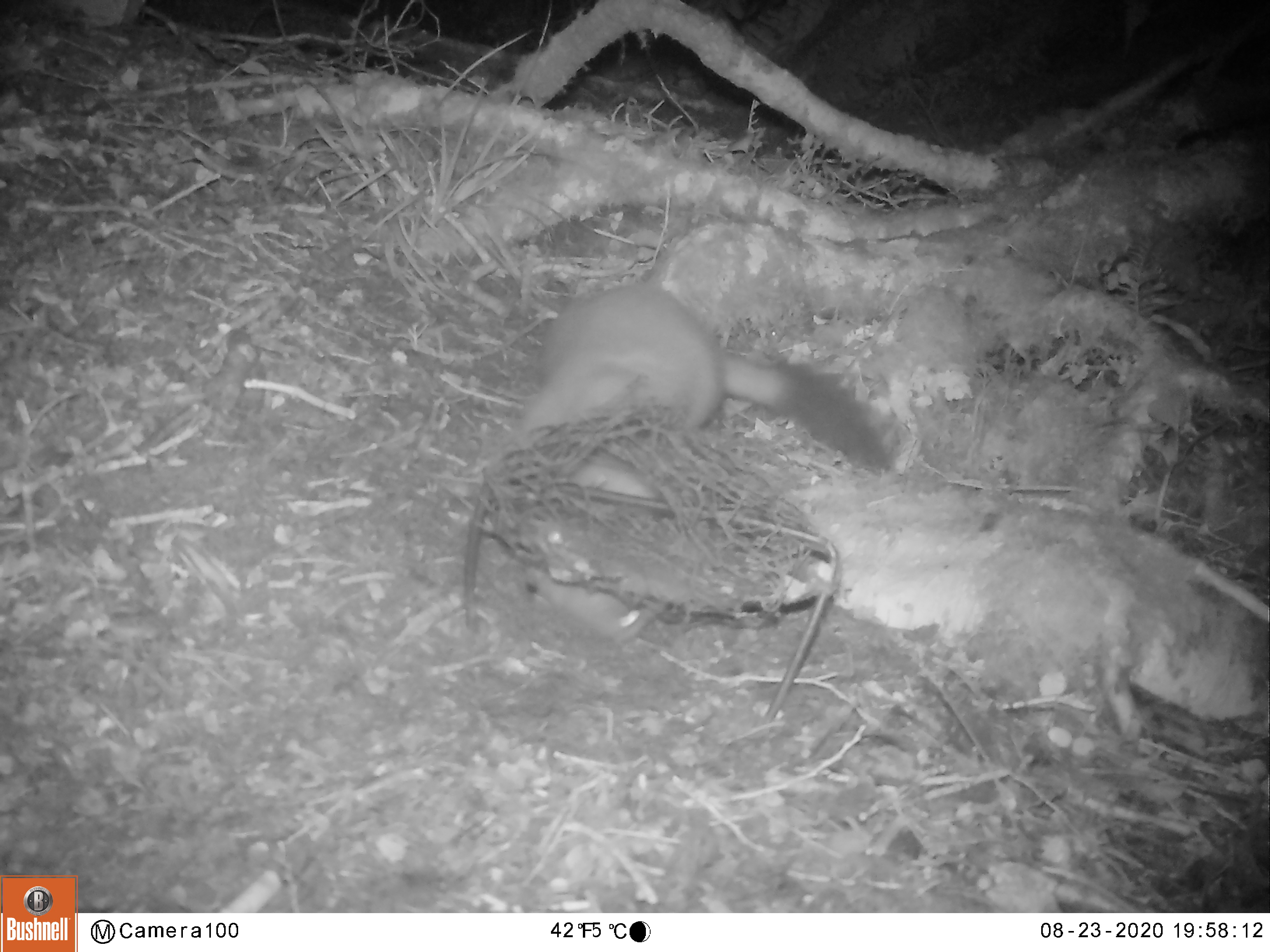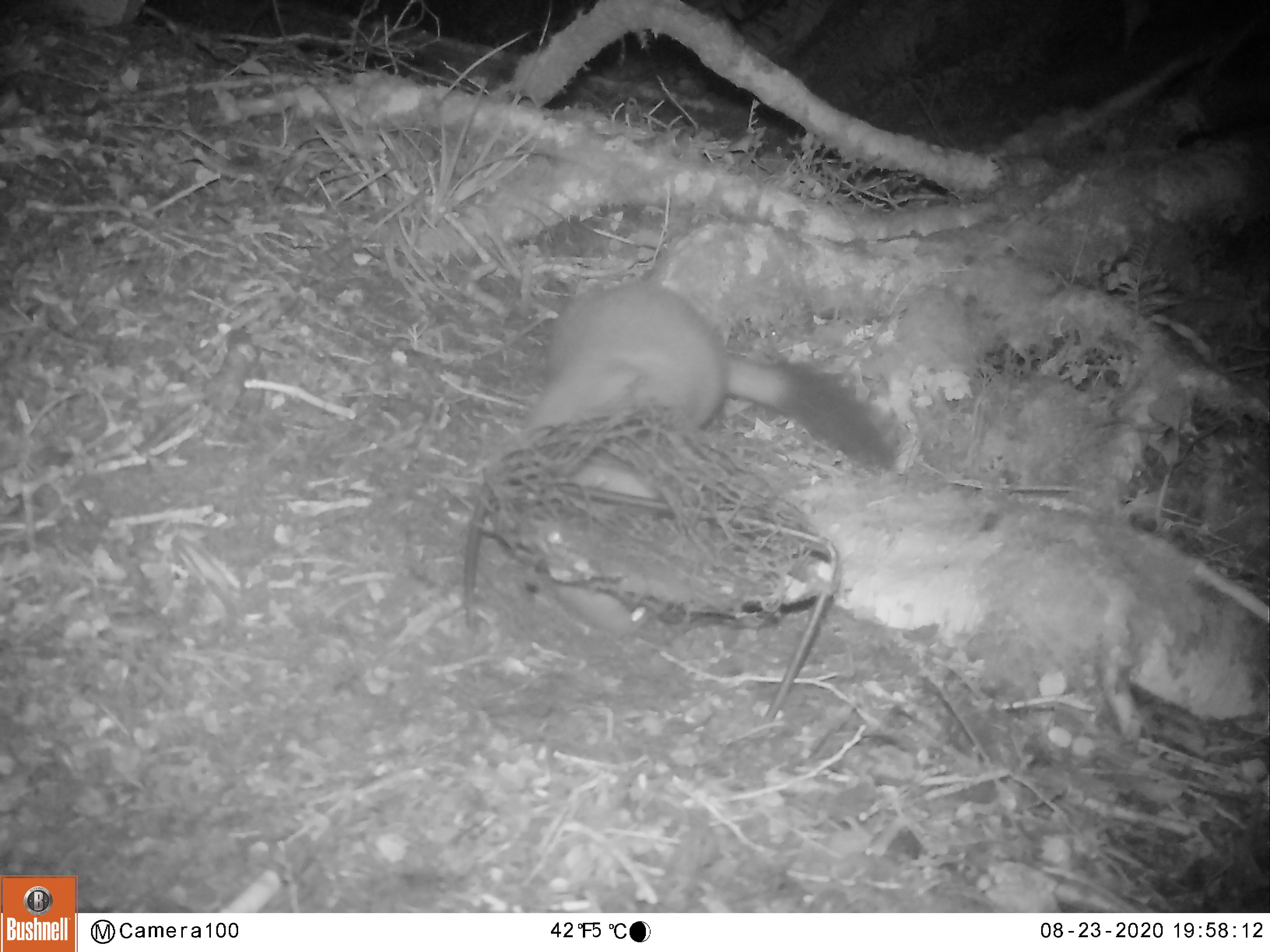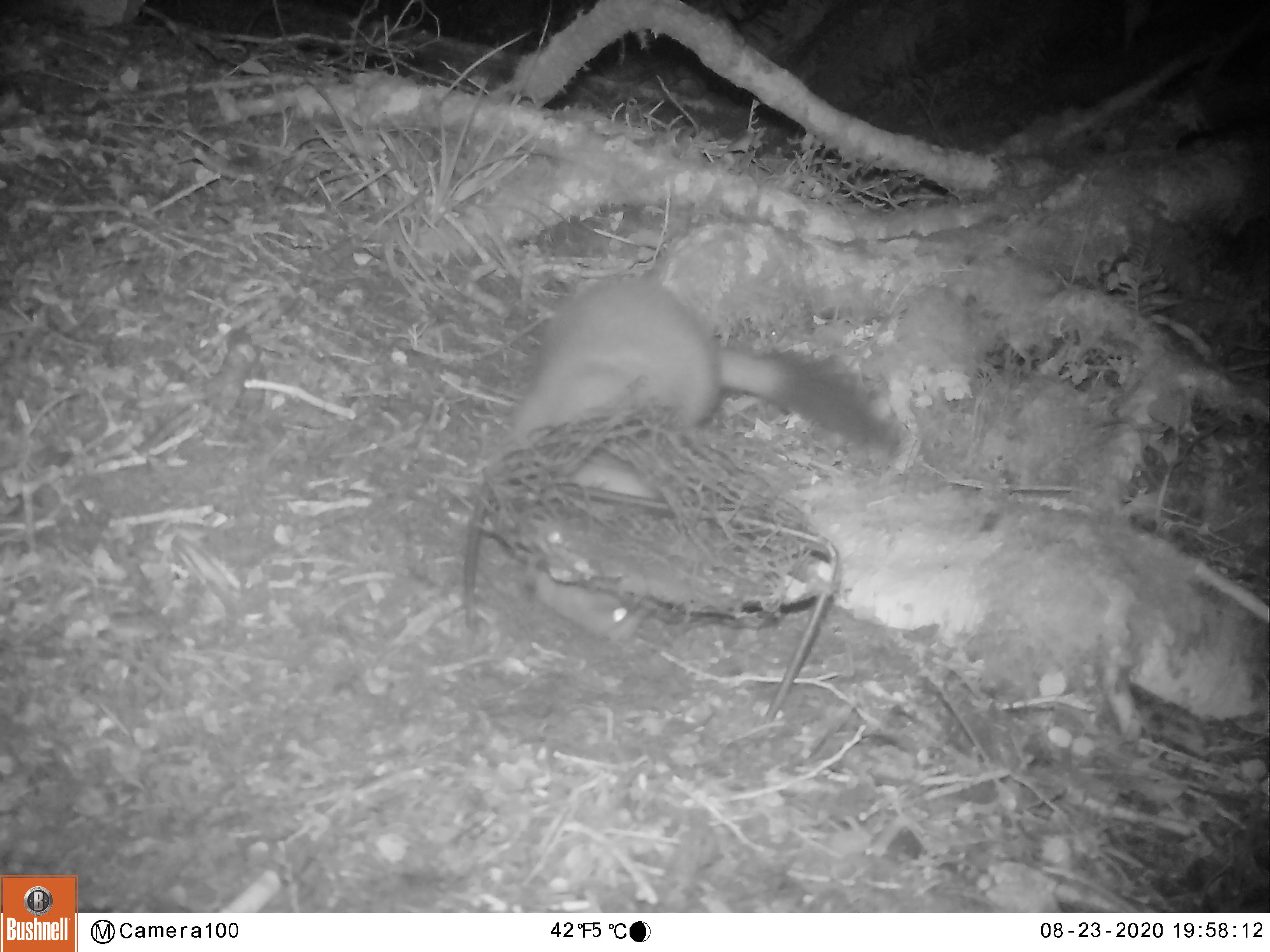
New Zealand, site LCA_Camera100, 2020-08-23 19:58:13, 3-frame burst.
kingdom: Animalia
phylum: Chordata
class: Mammalia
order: Carnivora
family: Mustelidae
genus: Mustela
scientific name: Mustela erminea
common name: stoat